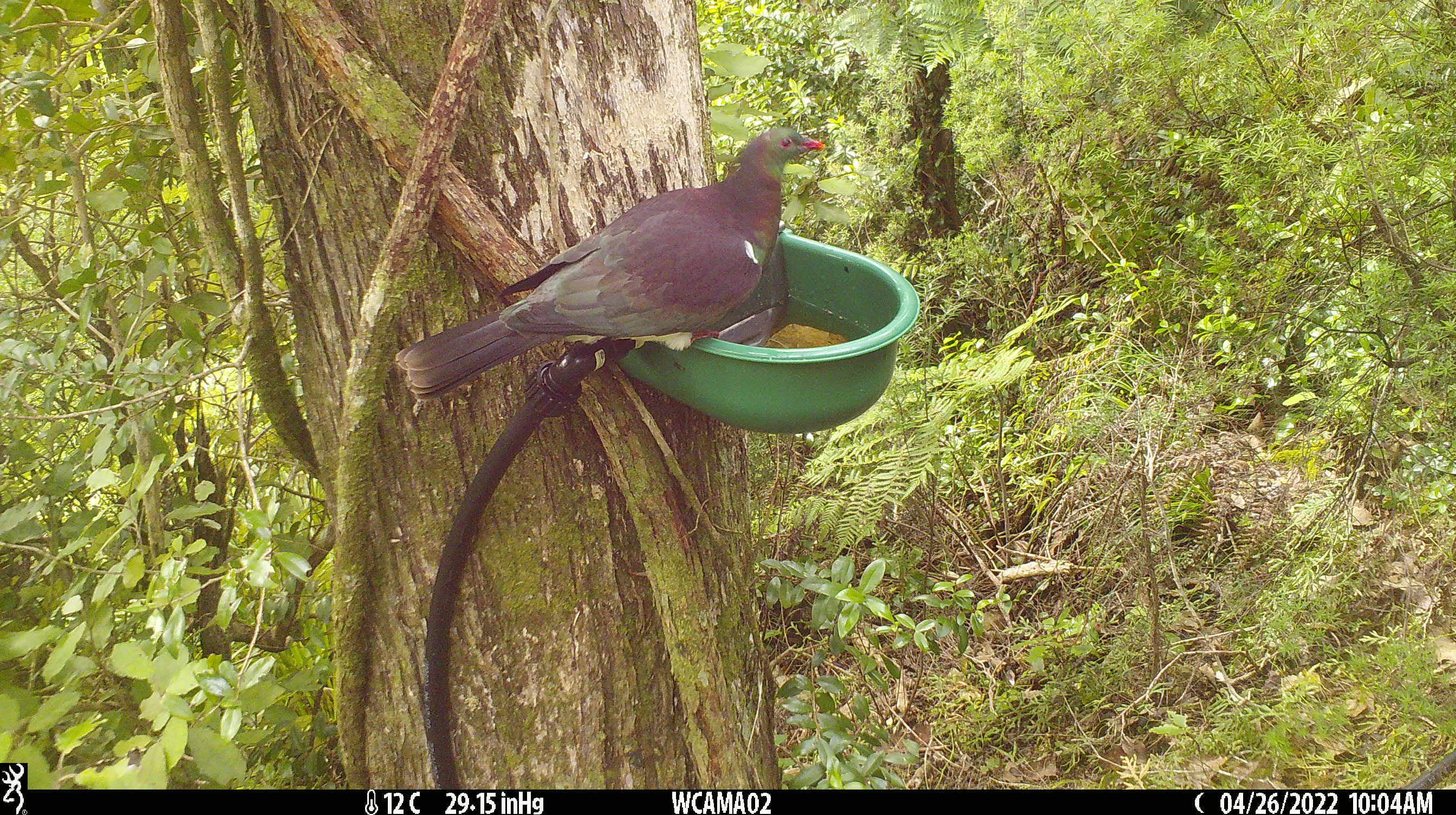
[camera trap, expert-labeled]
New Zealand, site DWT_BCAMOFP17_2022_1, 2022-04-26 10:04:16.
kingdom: Animalia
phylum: Chordata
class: Aves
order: Columbiformes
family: Columbidae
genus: Hemiphaga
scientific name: Hemiphaga novaeseelandiae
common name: new zealand pigeon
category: kereru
Kereru (new zealand pigeon) (Hemiphaga novaeseelandiae).